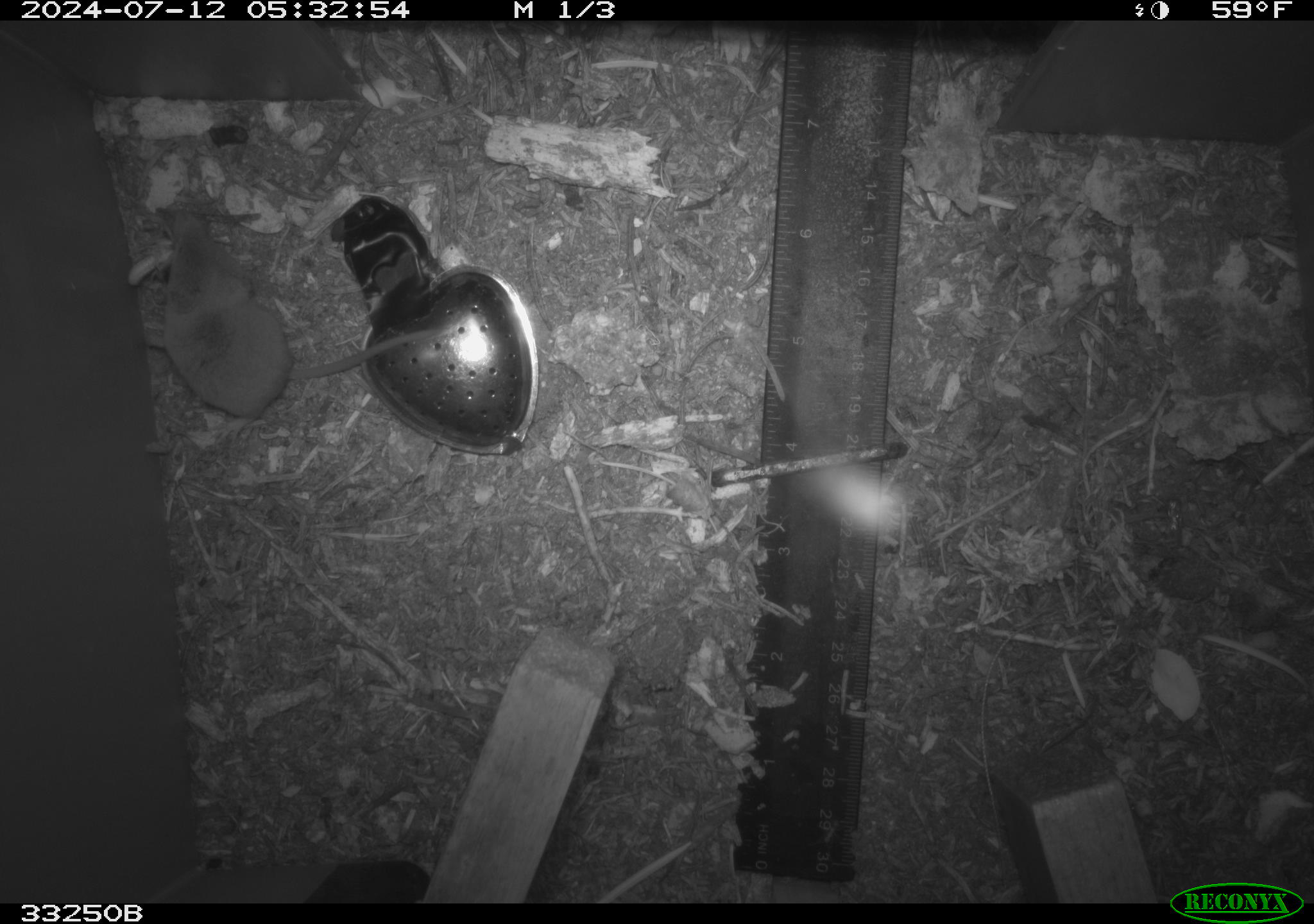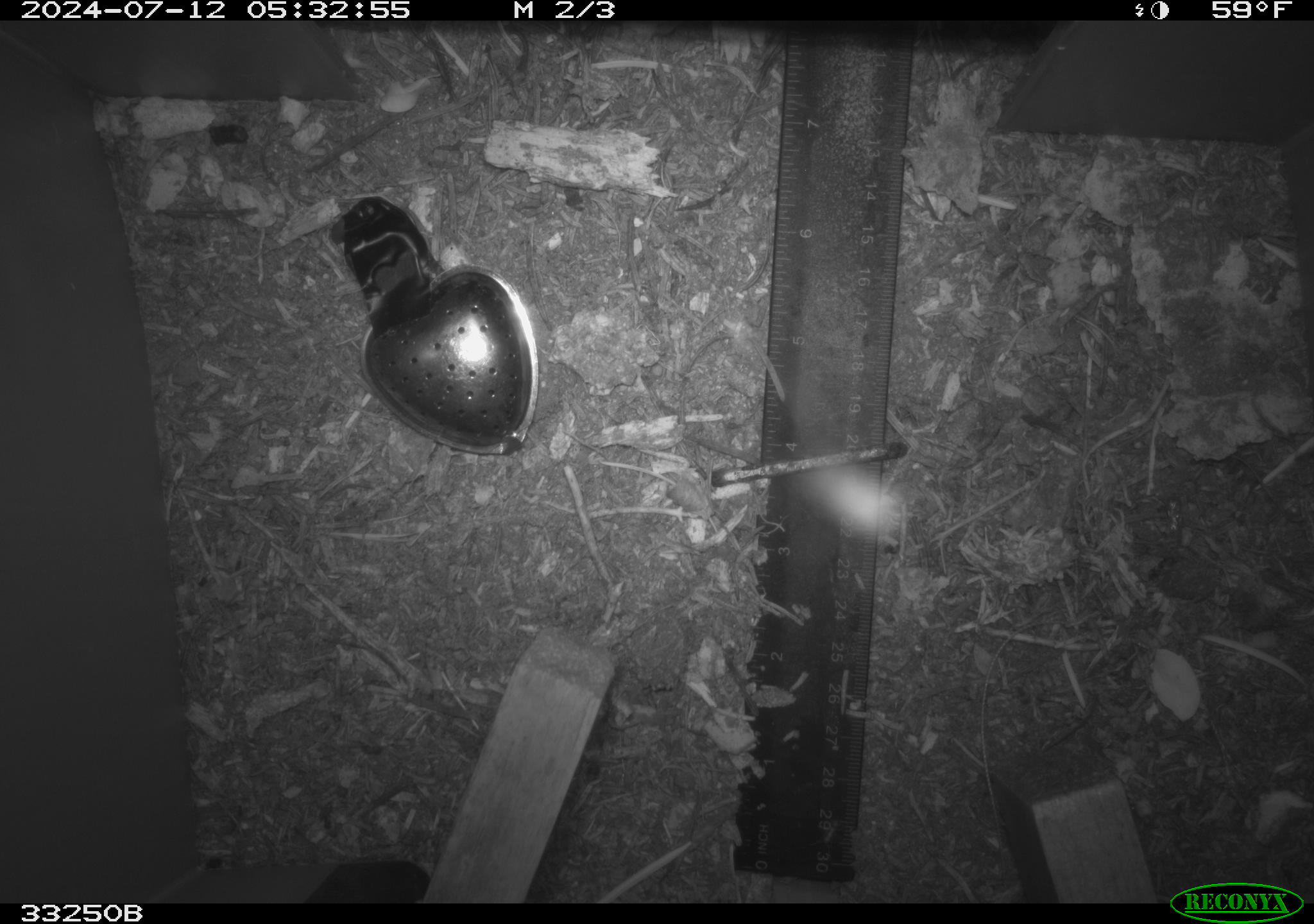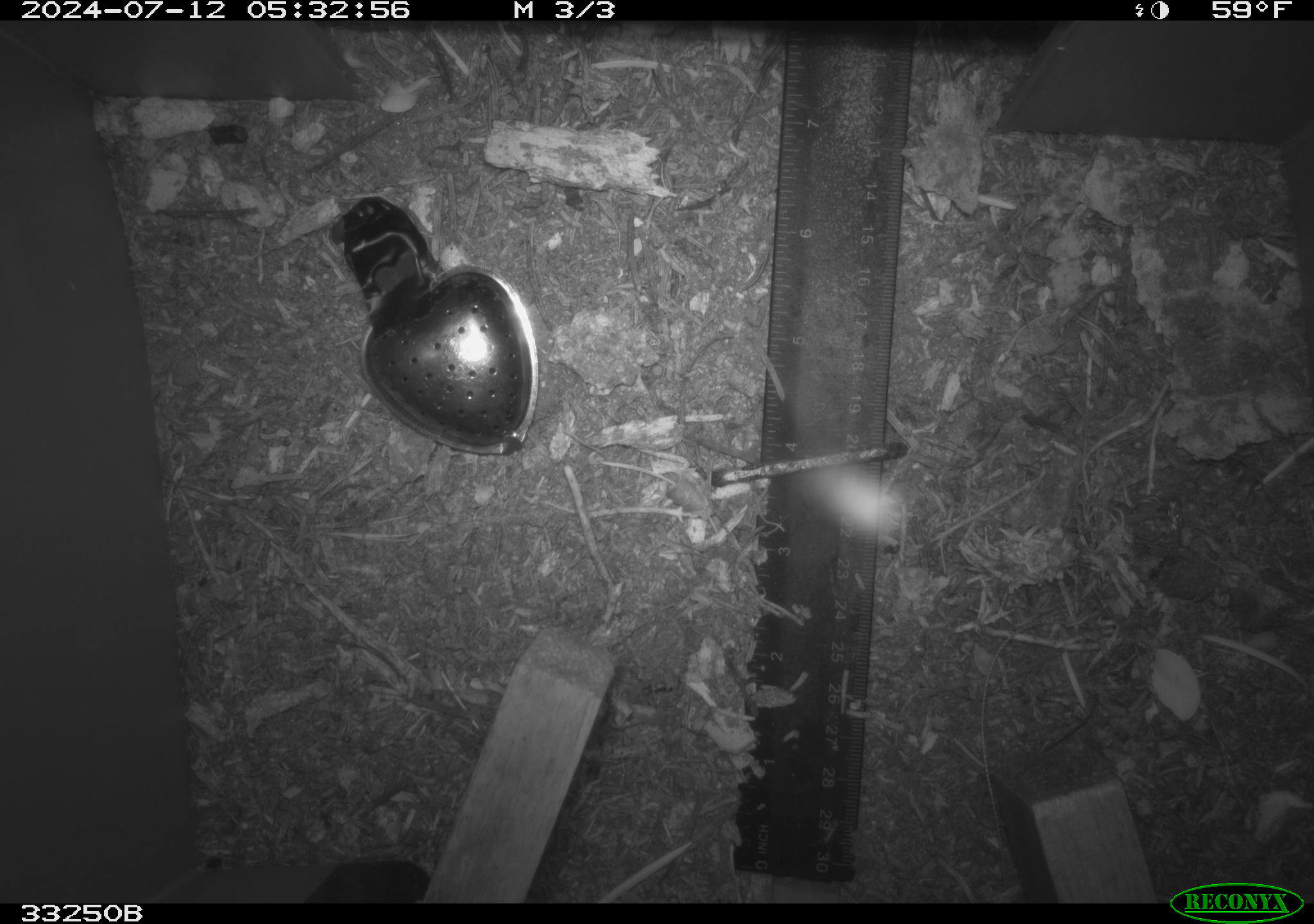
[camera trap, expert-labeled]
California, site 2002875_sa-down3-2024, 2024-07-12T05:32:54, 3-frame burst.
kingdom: Animalia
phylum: Chordata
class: Mammalia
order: Eulipotyphla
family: Soricidae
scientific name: Soricidae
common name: shrews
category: soricidae family